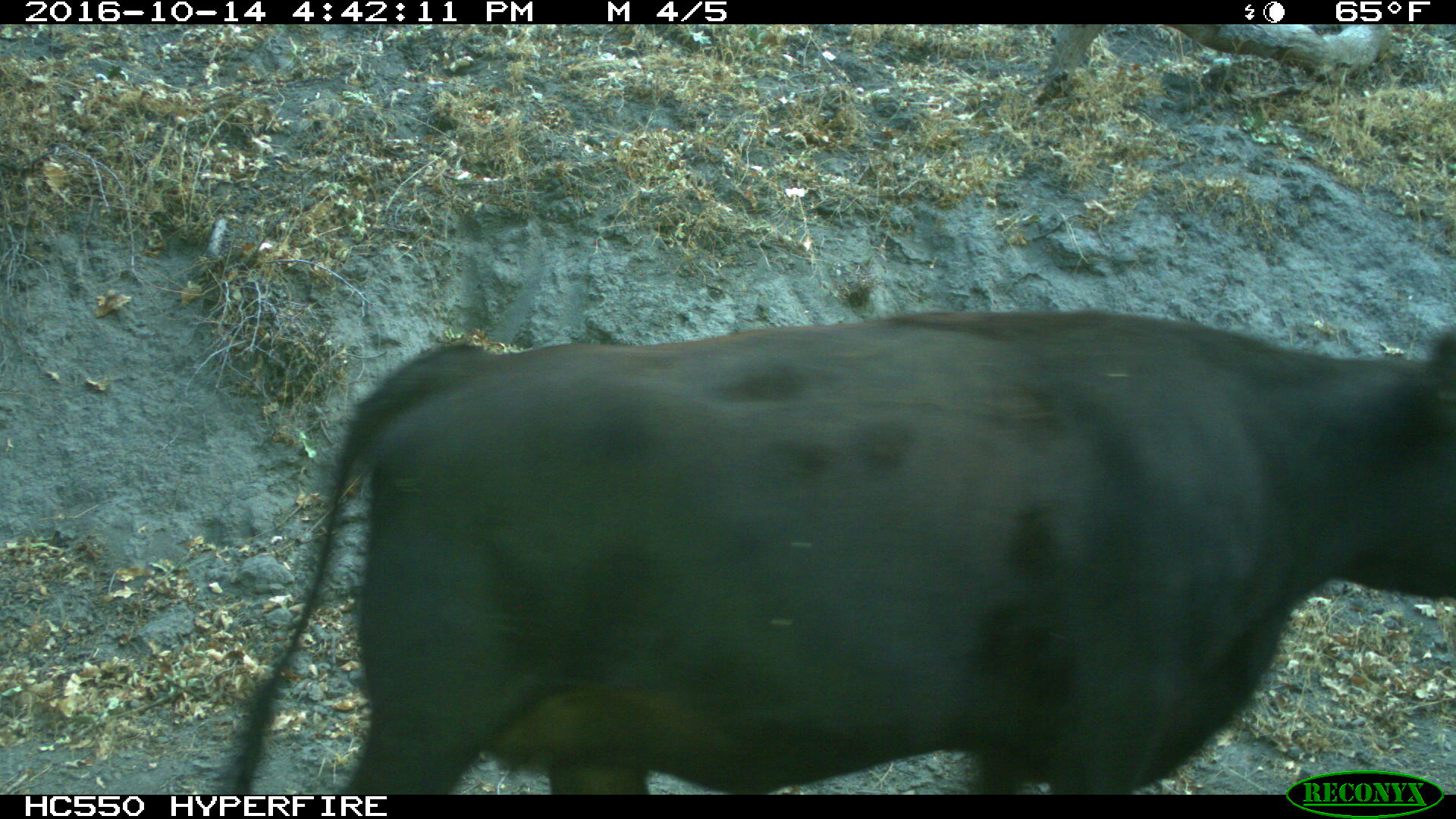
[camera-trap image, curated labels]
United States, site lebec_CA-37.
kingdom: Animalia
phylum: Chordata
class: Mammalia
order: Artiodactyla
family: Bovidae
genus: Bos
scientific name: Bos taurus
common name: domestic cow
Bos taurus (domestic cow).